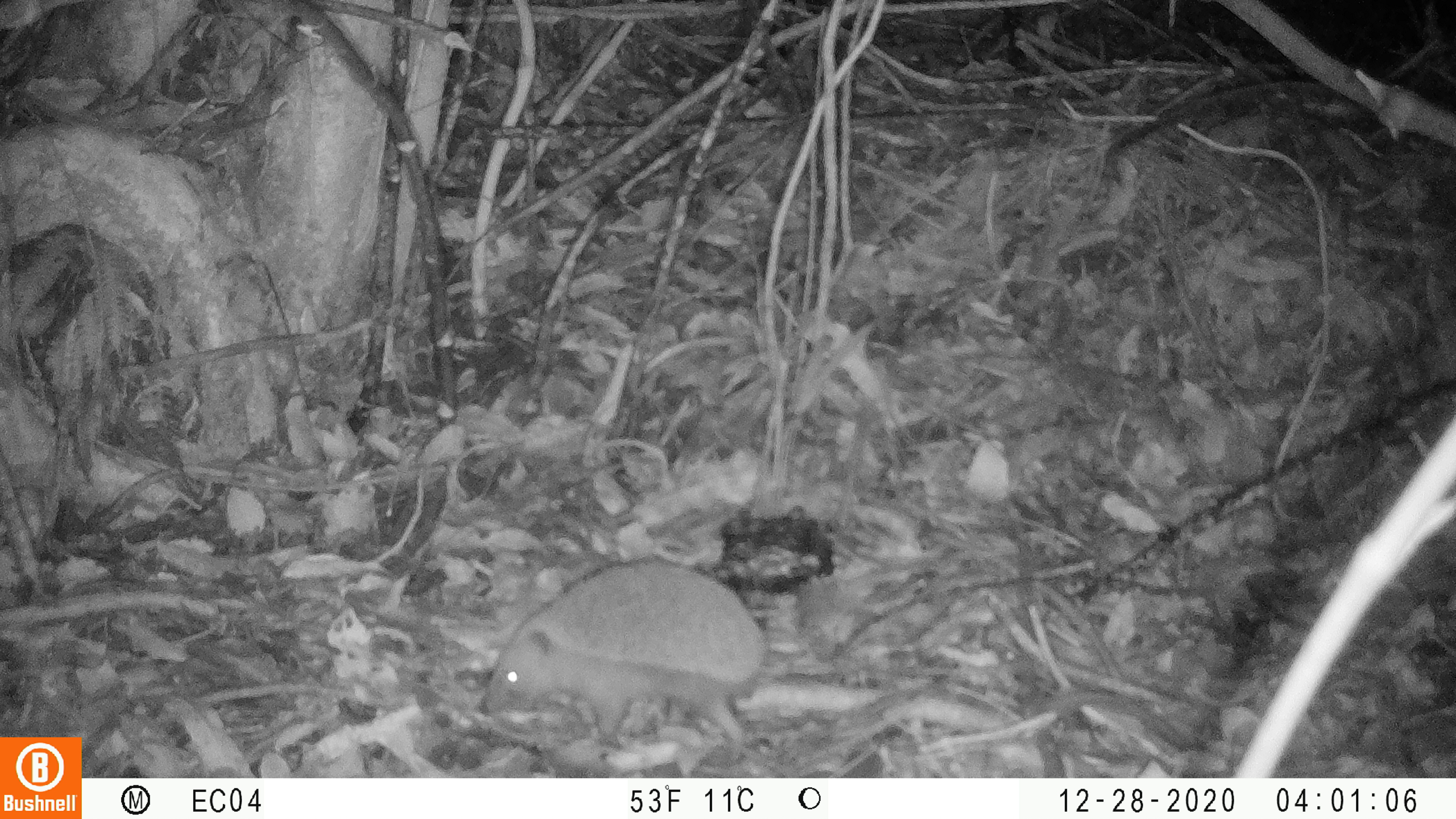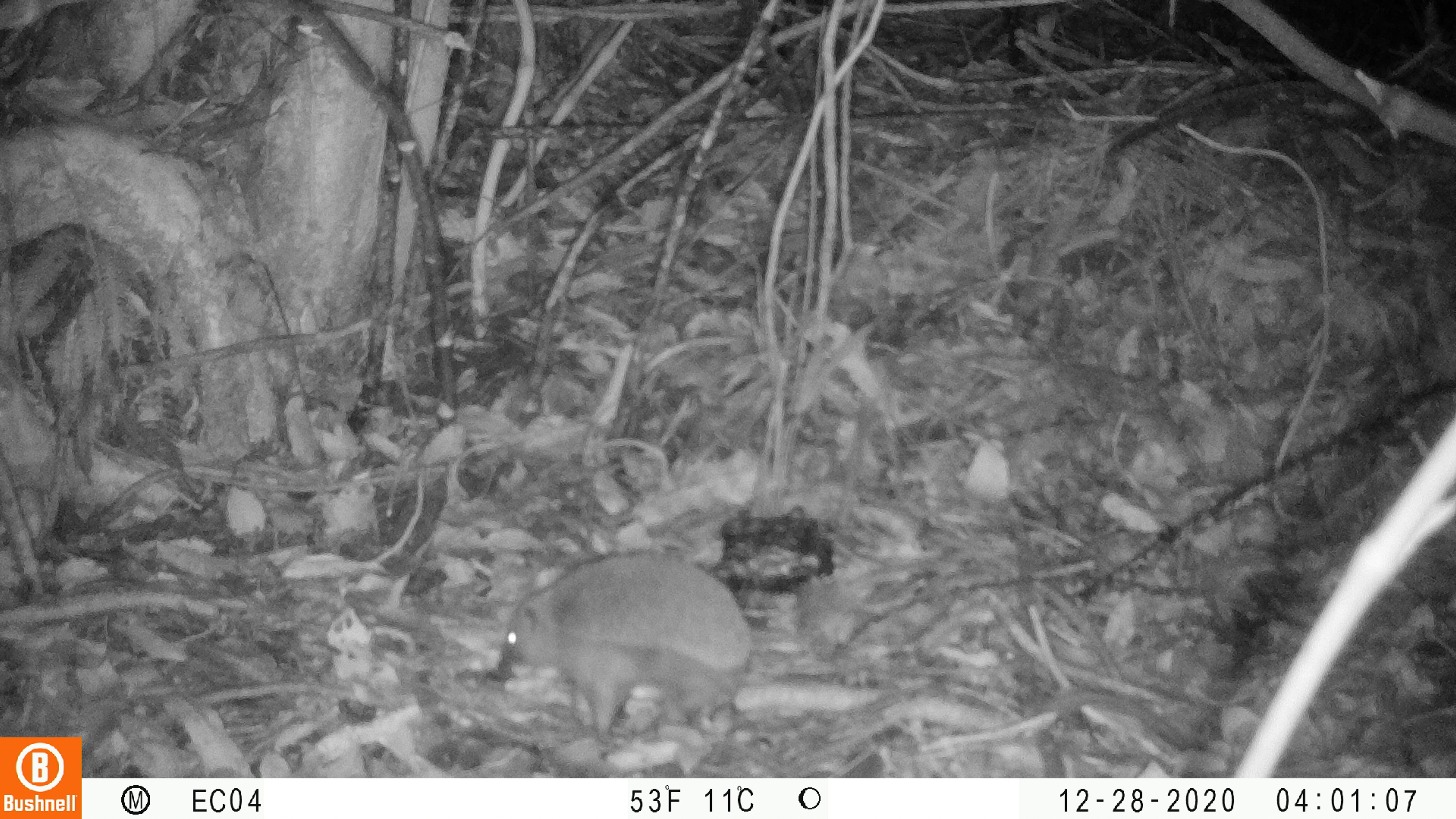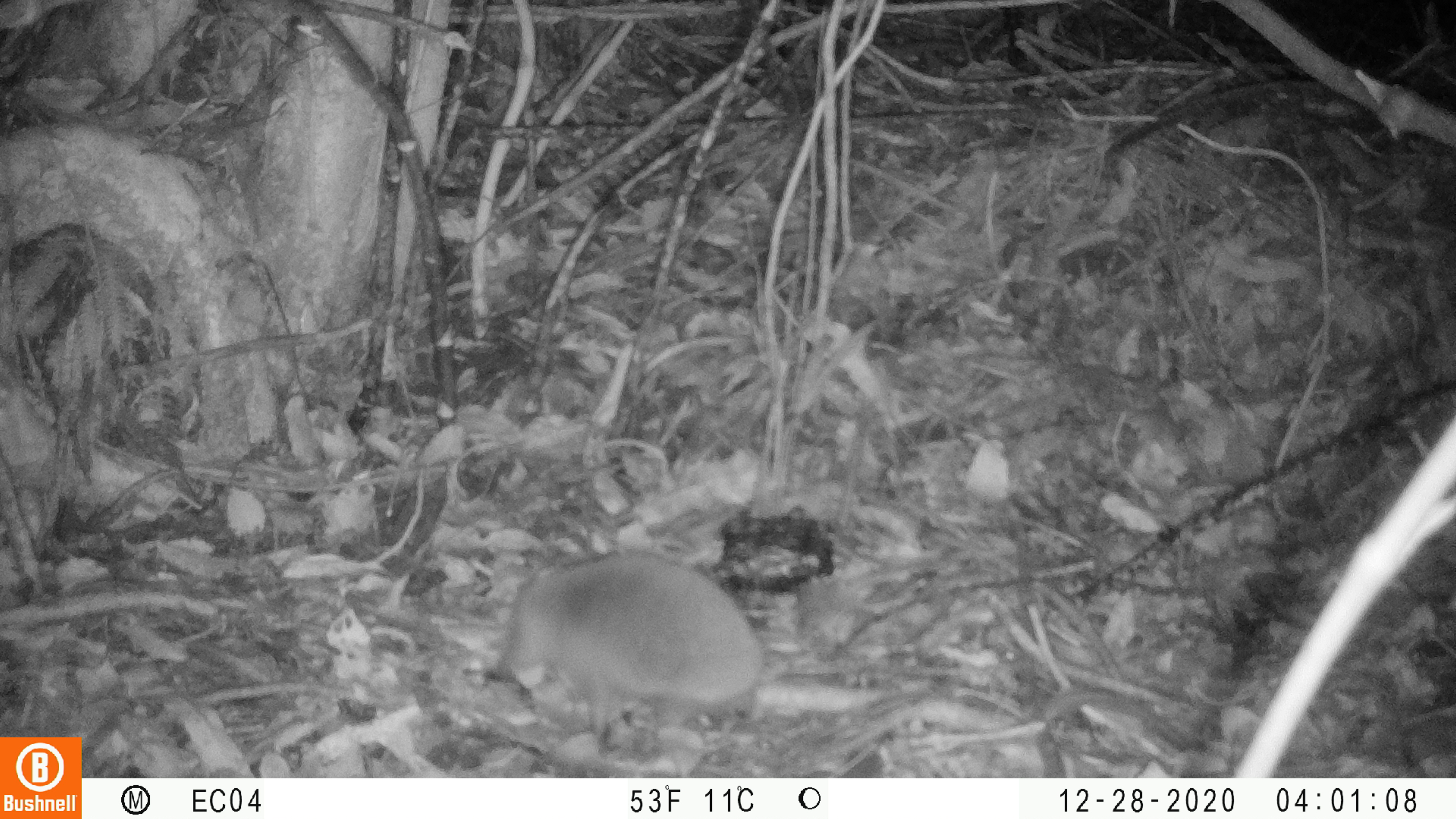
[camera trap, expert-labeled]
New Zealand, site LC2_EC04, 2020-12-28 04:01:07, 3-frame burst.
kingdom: Animalia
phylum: Chordata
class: Mammalia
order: Eulipotyphla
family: Erinaceidae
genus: Erinaceus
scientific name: Erinaceus europaeus europaeus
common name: european hedgehog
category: hedgehog